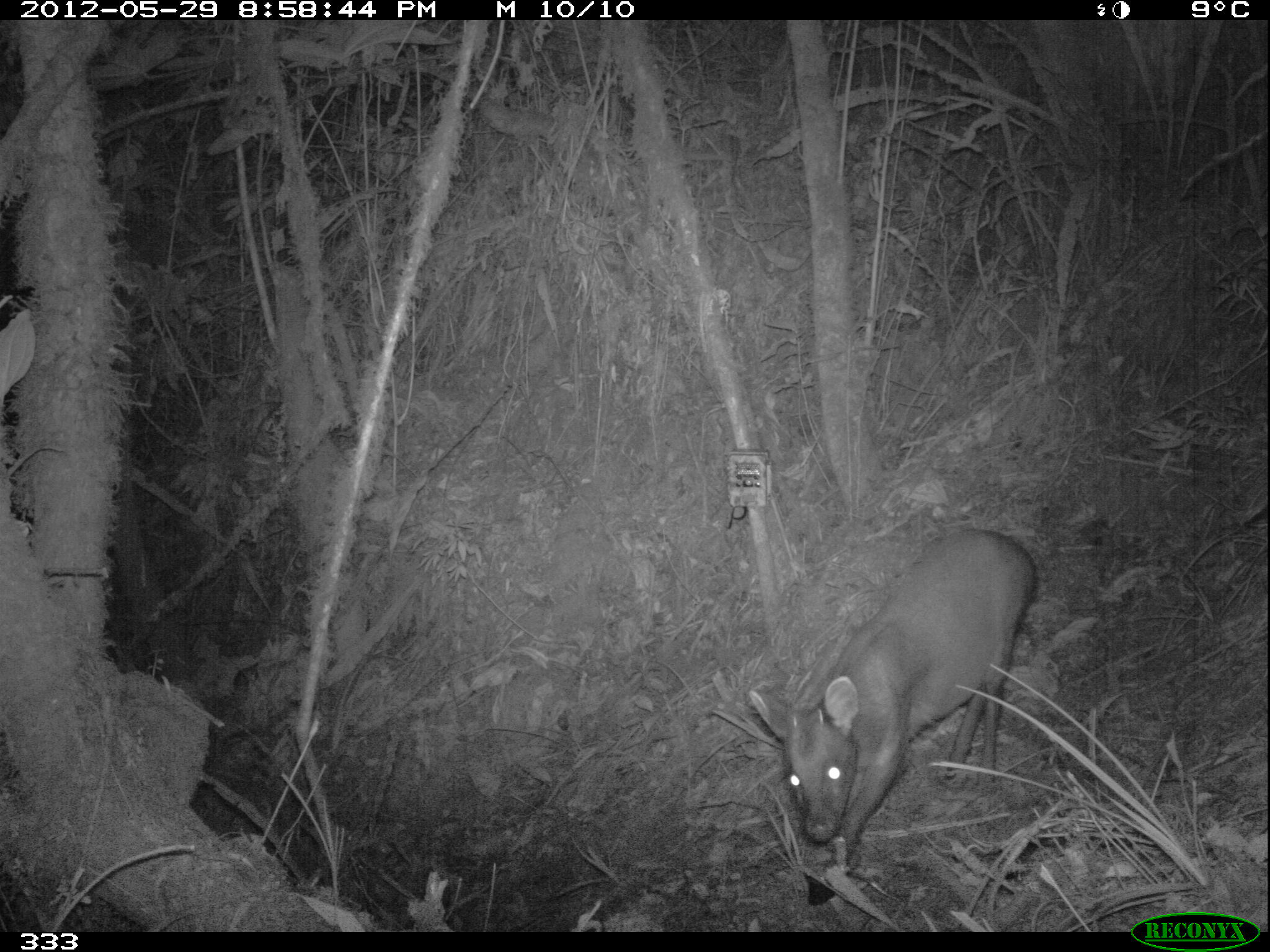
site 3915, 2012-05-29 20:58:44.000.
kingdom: Animalia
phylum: Chordata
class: Mammalia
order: Artiodactyla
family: Cervidae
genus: Mazama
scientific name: Mazama chunyi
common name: dwarf brocket